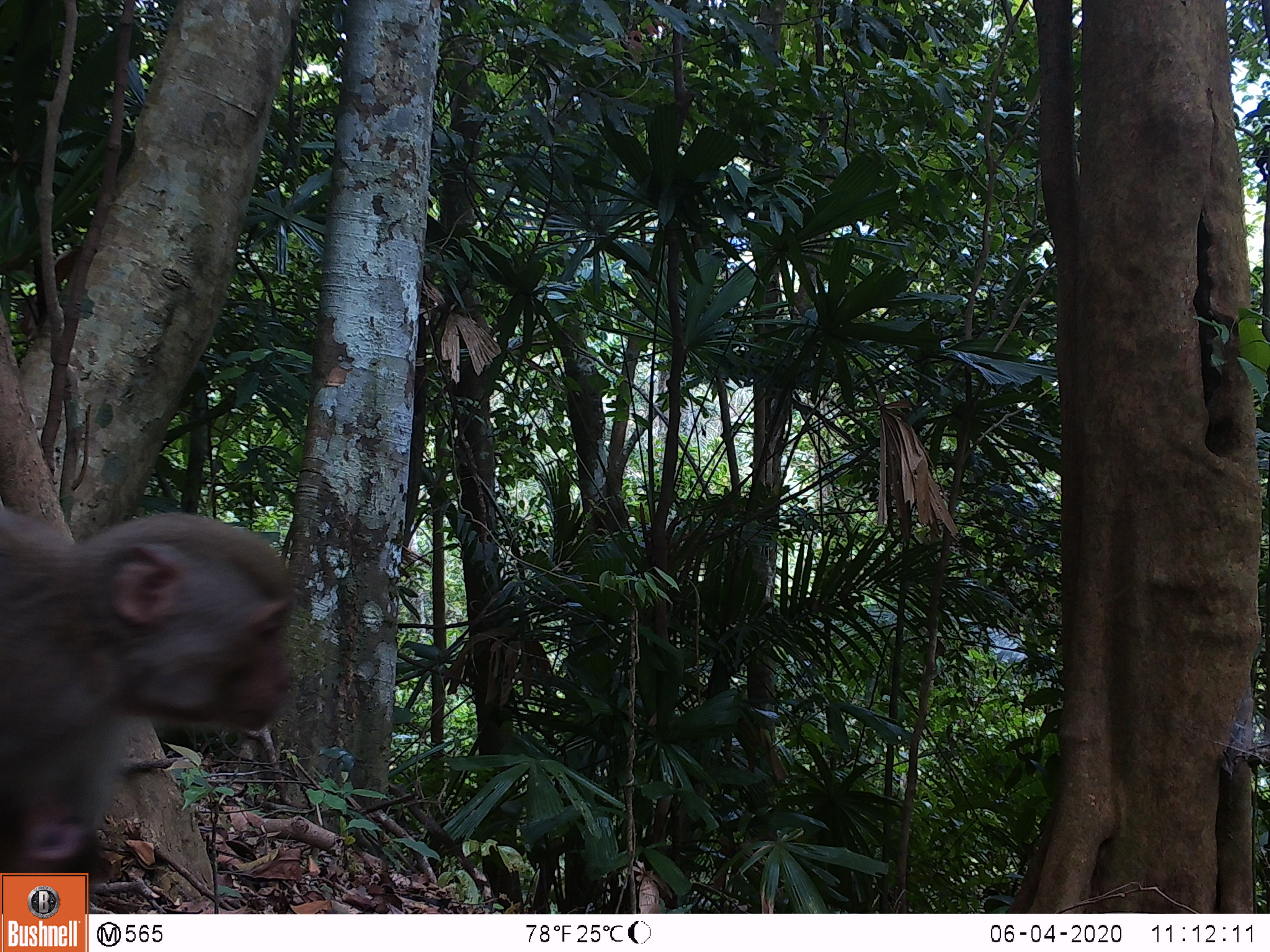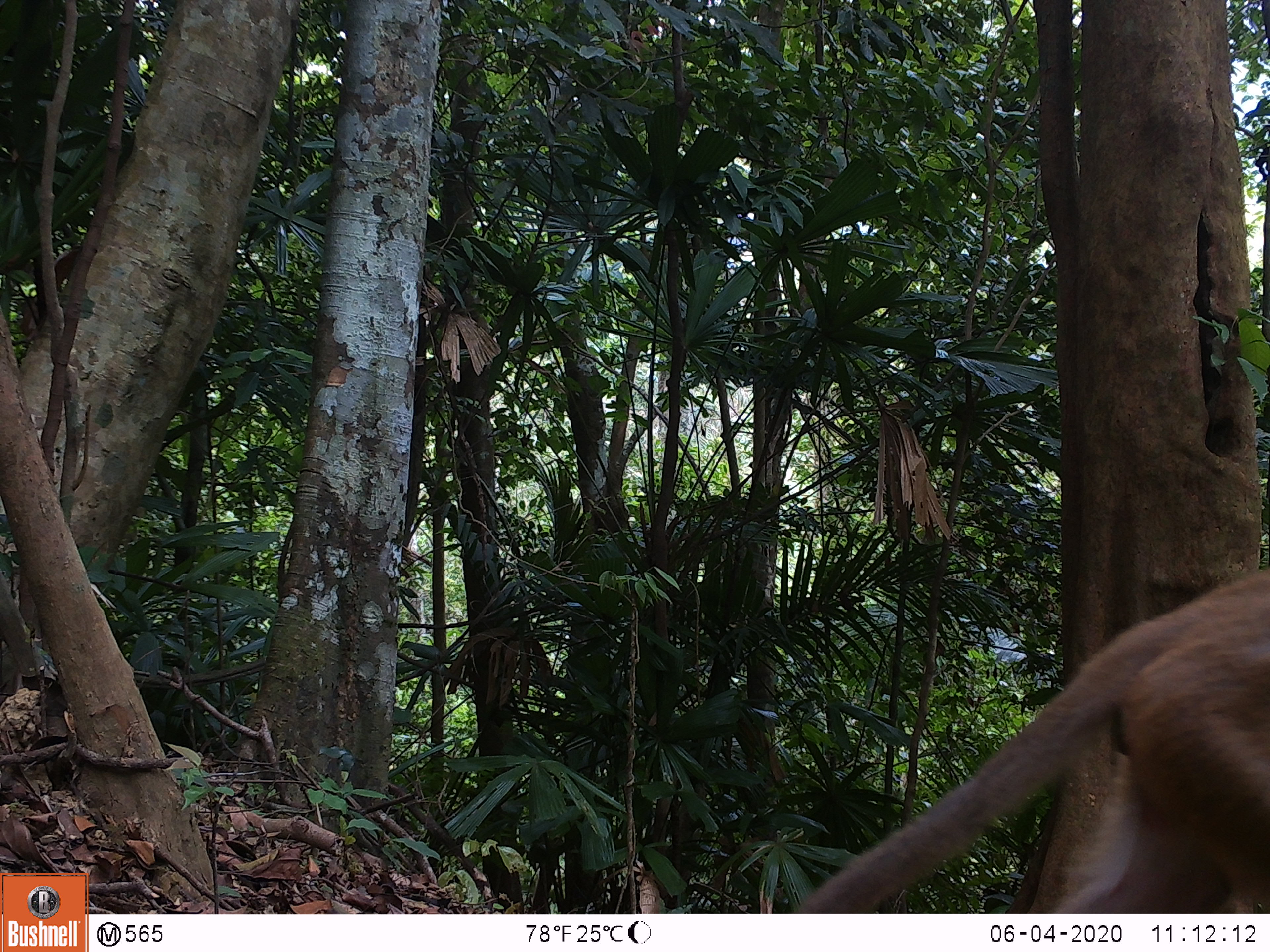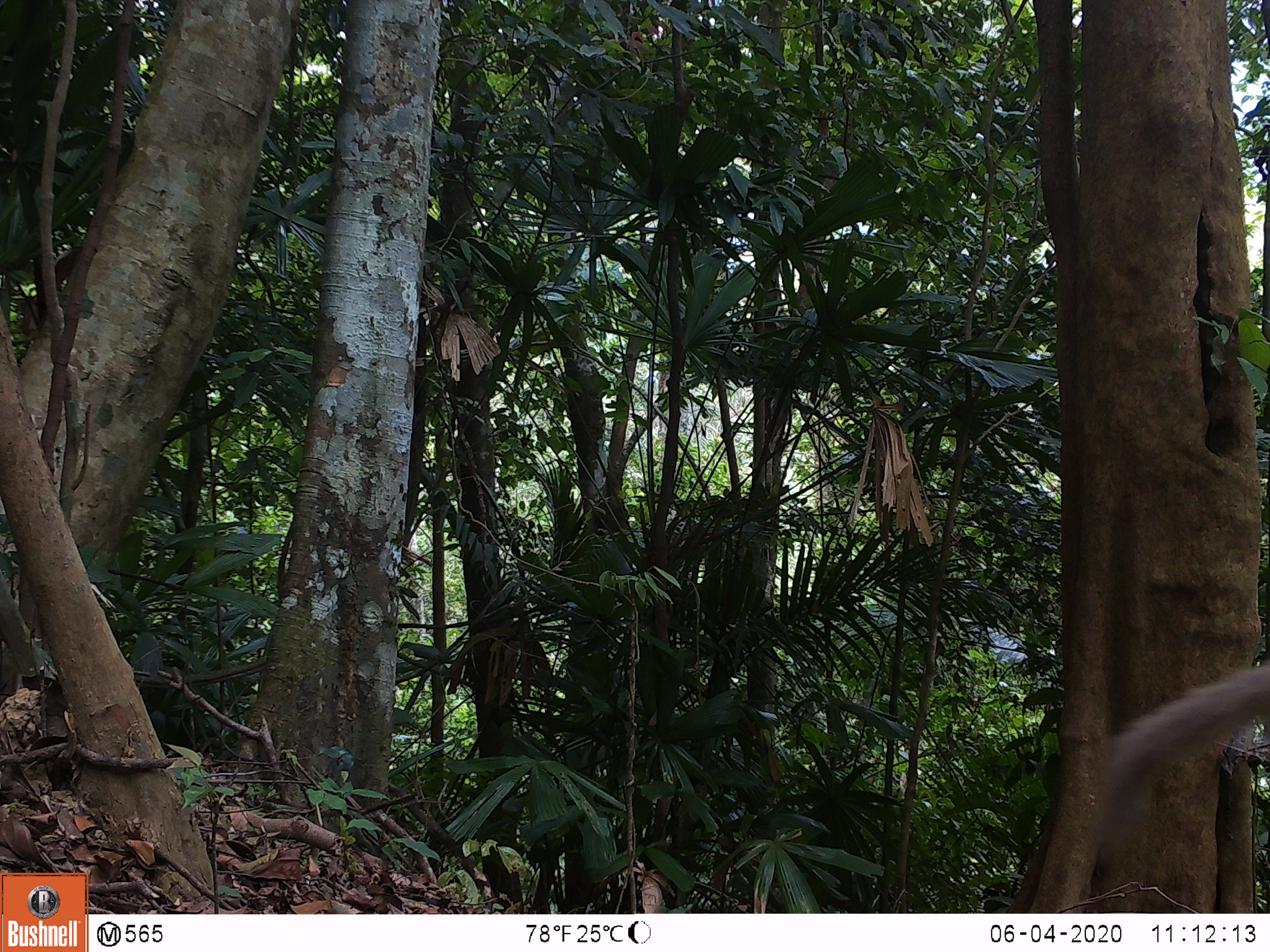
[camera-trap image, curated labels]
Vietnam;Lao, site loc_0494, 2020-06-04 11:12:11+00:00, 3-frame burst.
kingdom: Animalia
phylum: Chordata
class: Mammalia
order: Primates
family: Cercopithecidae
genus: Macaca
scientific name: Macaca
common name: macaques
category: assam or rhesus macaque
Assam or rhesus macaque (macaques) (Macaca). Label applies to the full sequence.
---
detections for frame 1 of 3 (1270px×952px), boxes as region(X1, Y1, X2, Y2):
assam or rhesus macaque: region(0, 506, 298, 822); region(0, 804, 165, 911)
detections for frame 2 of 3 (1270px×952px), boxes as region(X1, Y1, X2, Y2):
assam or rhesus macaque: region(796, 569, 1270, 908)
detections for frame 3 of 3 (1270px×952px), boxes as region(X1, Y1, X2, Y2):
assam or rhesus macaque: region(1090, 657, 1270, 860)